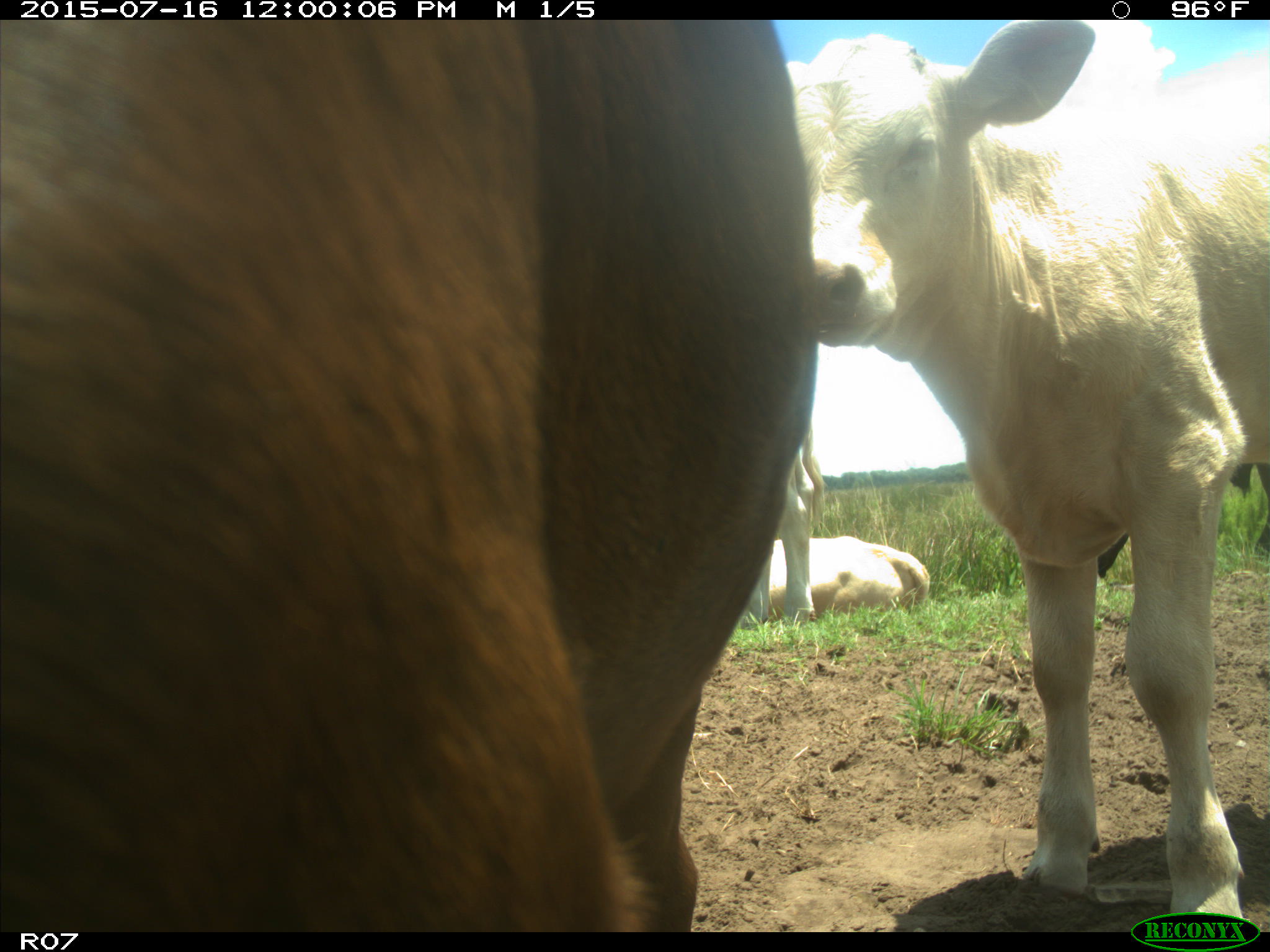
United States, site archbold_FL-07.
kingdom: Animalia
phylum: Chordata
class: Mammalia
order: Artiodactyla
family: Bovidae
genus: Bos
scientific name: Bos taurus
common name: domestic cow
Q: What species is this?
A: Bos taurus (domestic cow).